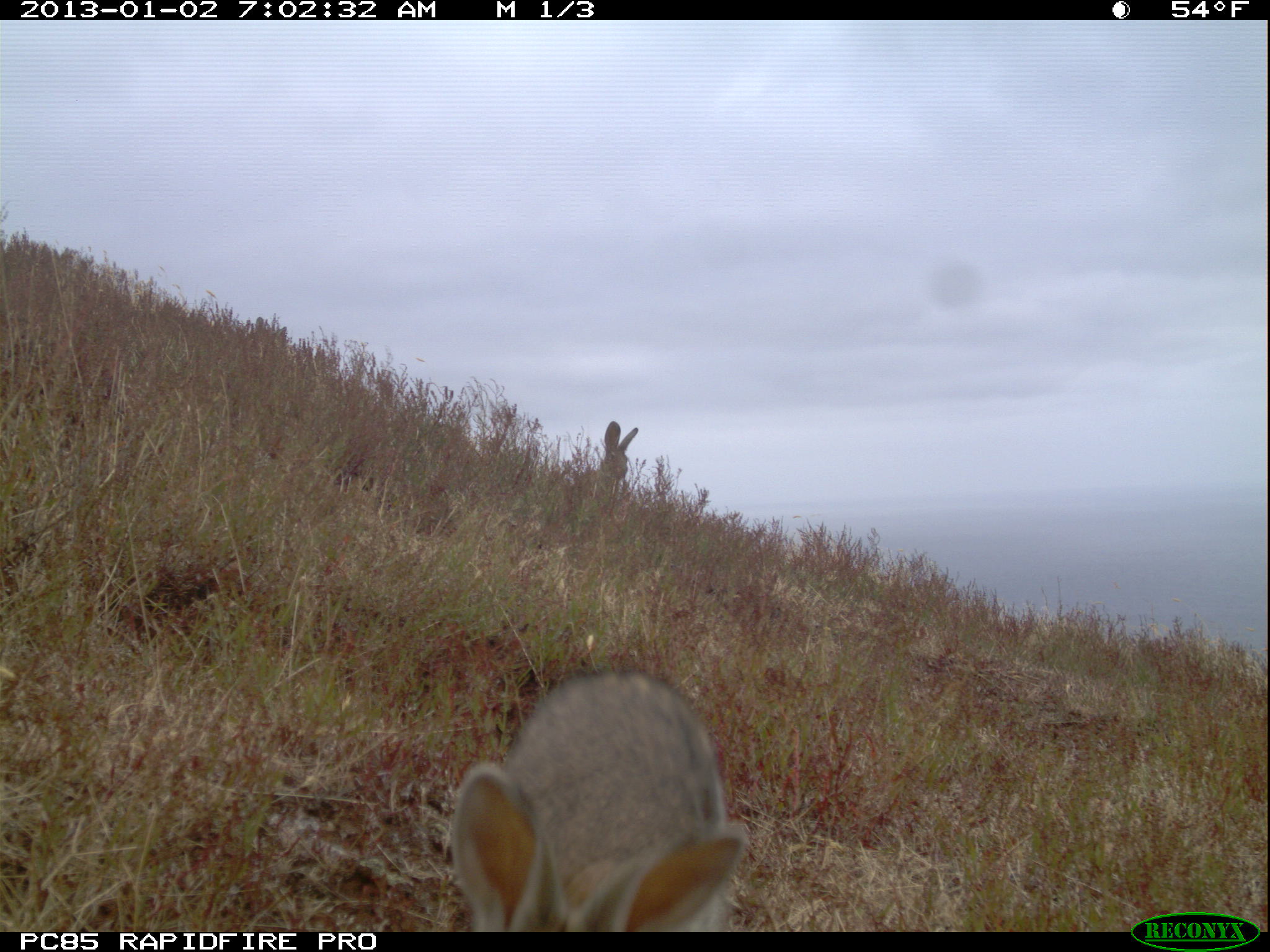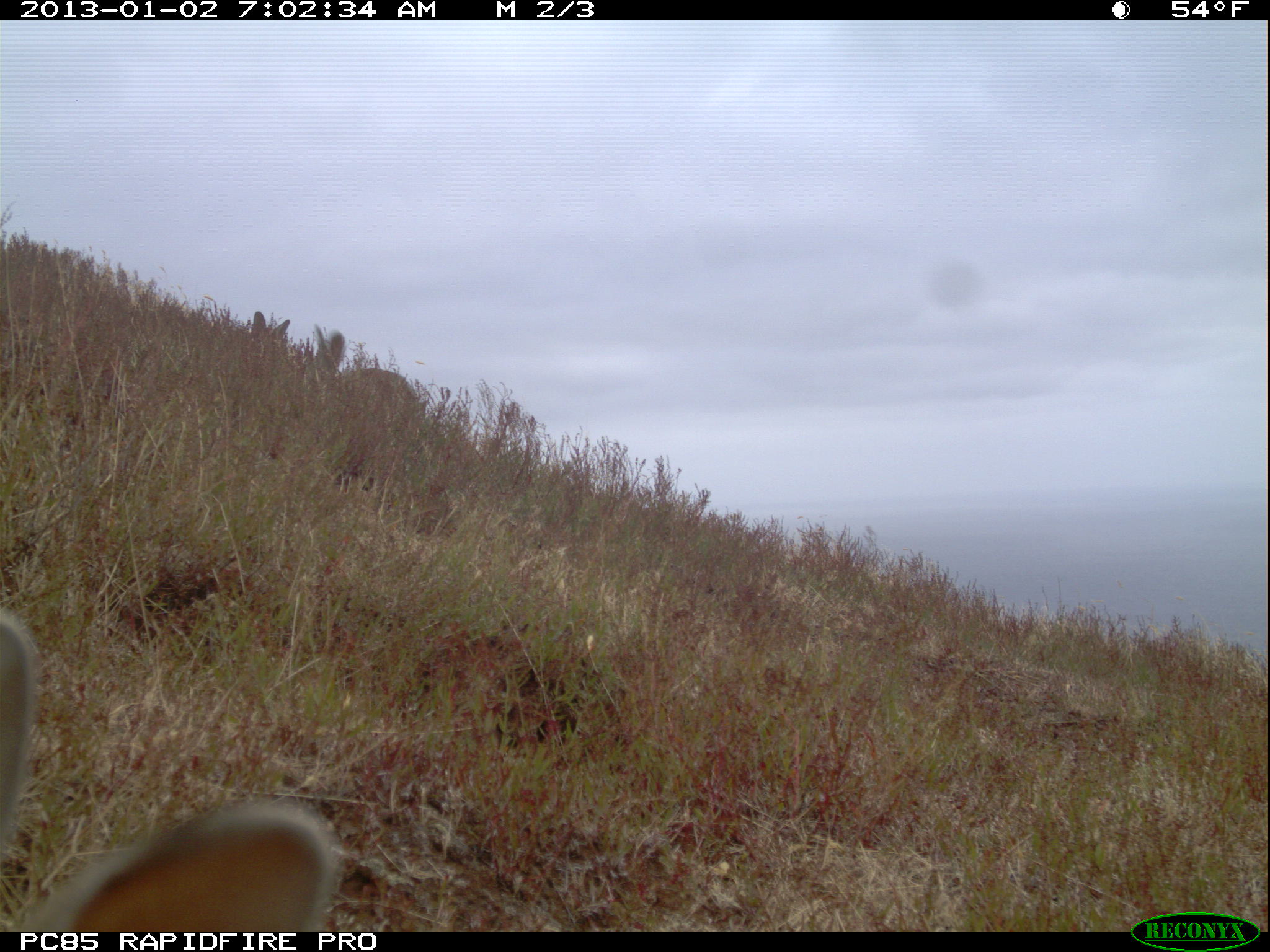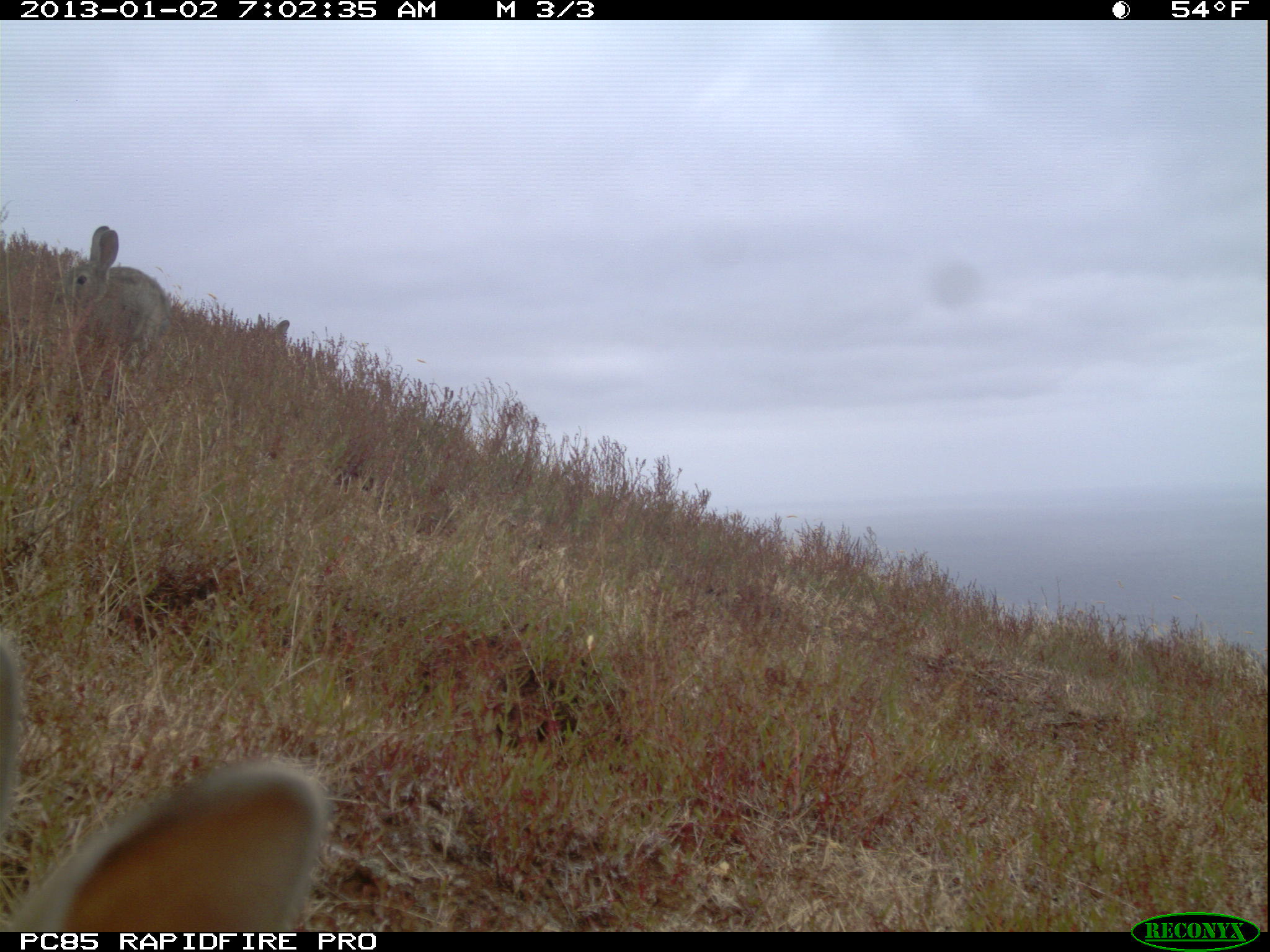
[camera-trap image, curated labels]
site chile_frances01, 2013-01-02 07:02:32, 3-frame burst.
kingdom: Animalia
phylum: Chordata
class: Mammalia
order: Lagomorpha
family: Leporidae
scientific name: Leporidae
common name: rabbits and hares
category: rabbit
Rabbit (rabbits and hares) (Leporidae).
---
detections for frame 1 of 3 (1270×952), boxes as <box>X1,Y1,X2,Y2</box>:
rabbit: <box>447,667,749,932</box>; <box>597,420,637,506</box>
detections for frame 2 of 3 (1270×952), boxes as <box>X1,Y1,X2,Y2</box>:
rabbit: <box>0,593,337,929</box>; <box>301,325,425,414</box>; <box>243,312,299,363</box>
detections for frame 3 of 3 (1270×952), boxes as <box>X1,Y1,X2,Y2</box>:
rabbit: <box>0,614,328,930</box>; <box>56,224,172,391</box>; <box>248,304,296,361</box>